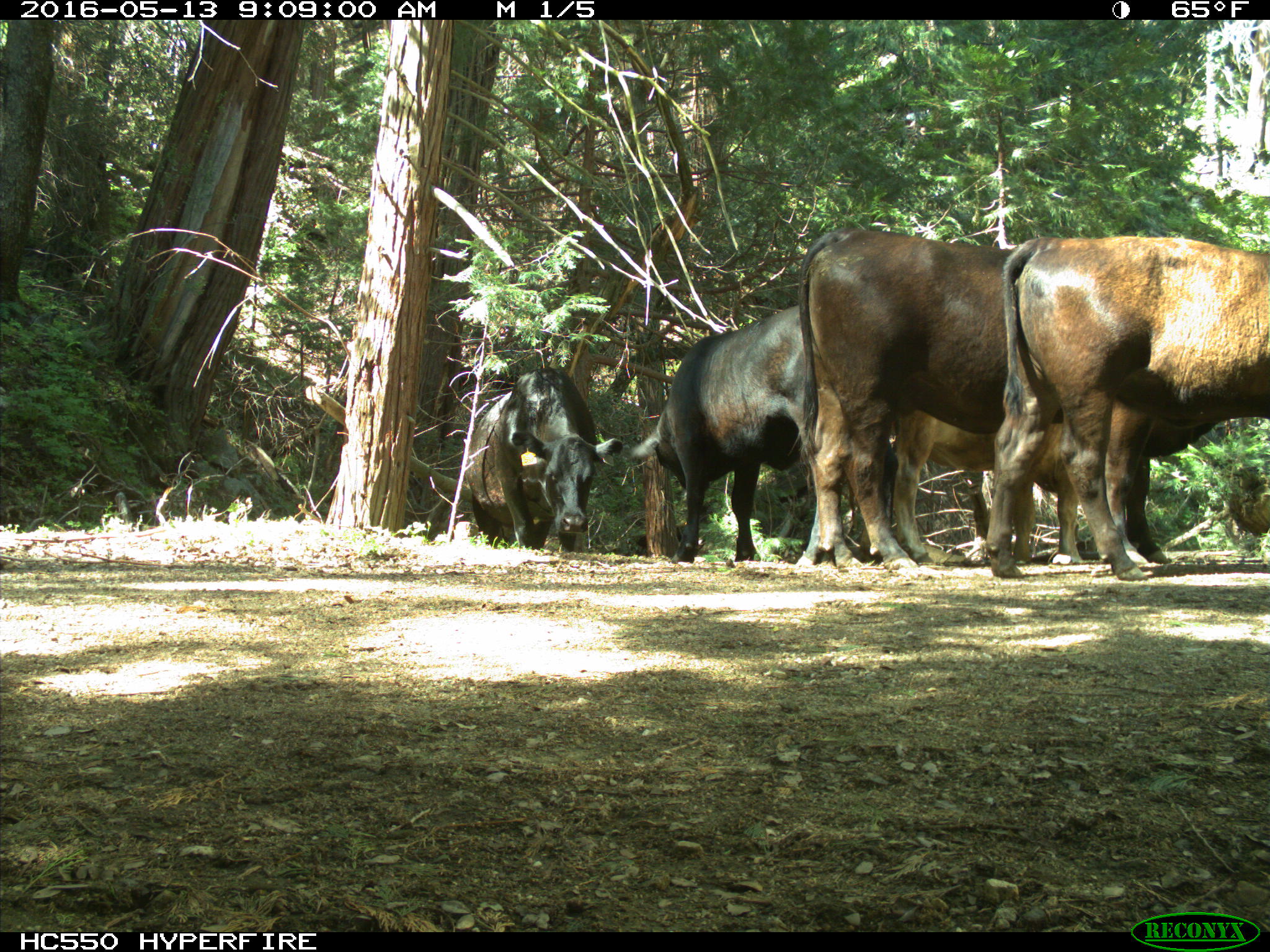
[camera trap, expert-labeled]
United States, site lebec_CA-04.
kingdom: Animalia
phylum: Chordata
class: Mammalia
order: Artiodactyla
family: Bovidae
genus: Bos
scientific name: Bos taurus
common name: domestic cow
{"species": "Bos taurus (domestic cow)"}